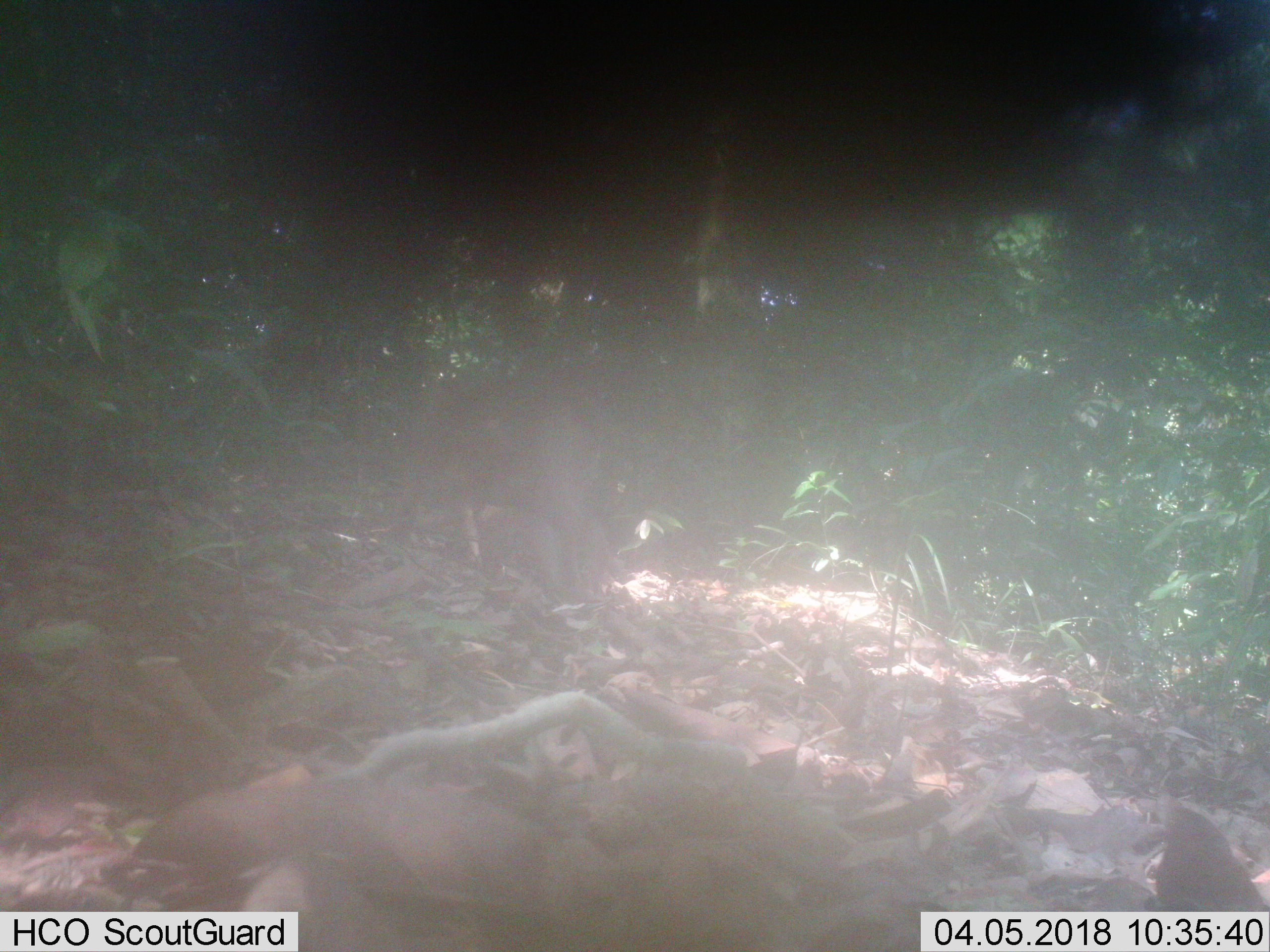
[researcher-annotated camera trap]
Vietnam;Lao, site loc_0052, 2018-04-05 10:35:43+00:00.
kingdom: Animalia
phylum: Chordata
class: Mammalia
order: Primates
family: Cercopithecidae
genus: Macaca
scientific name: Macaca nemestrina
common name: pig-tailed macaque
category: pig tailed macaque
Pig tailed macaque (pig-tailed macaque) (Macaca nemestrina). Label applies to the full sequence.